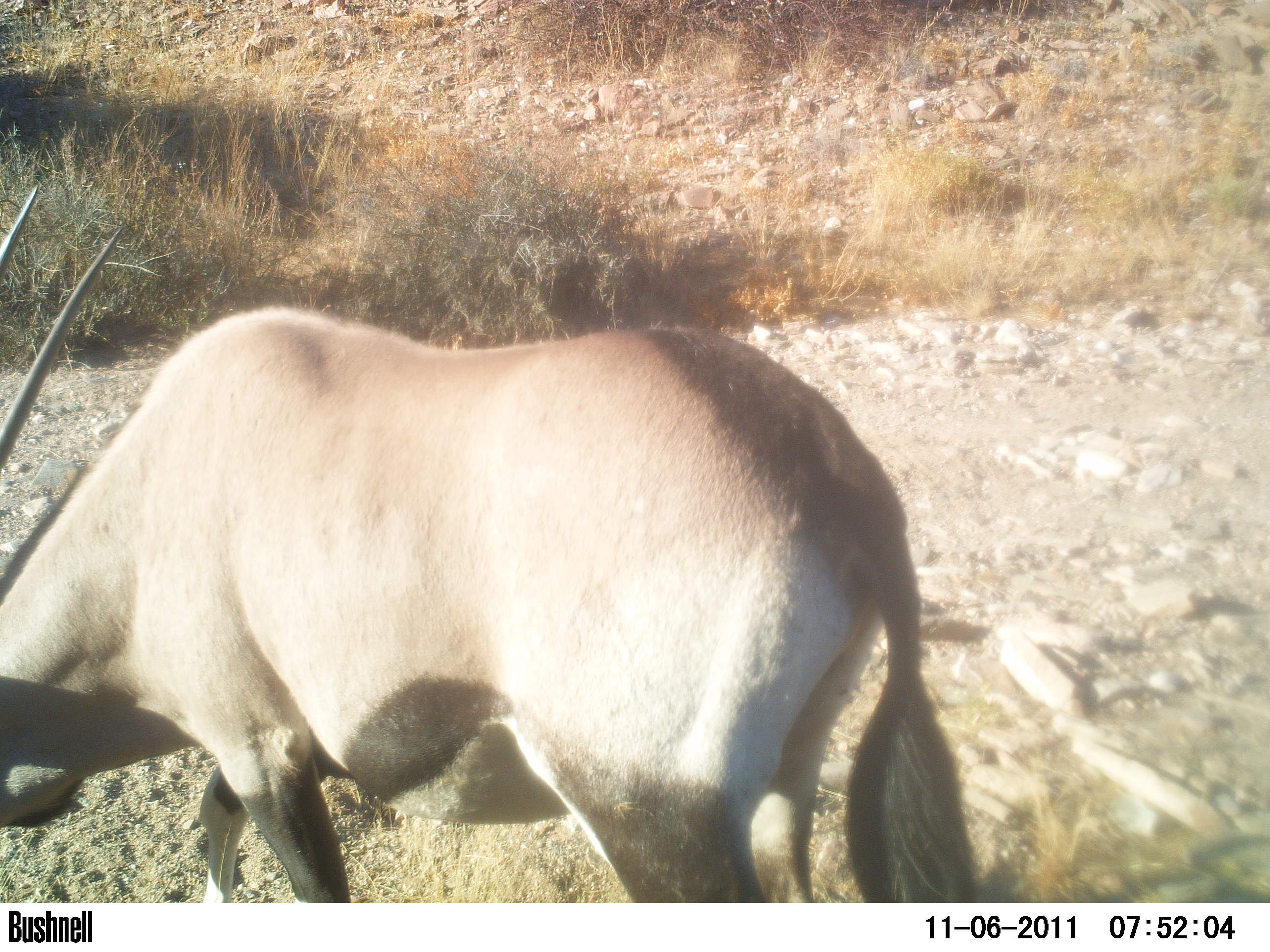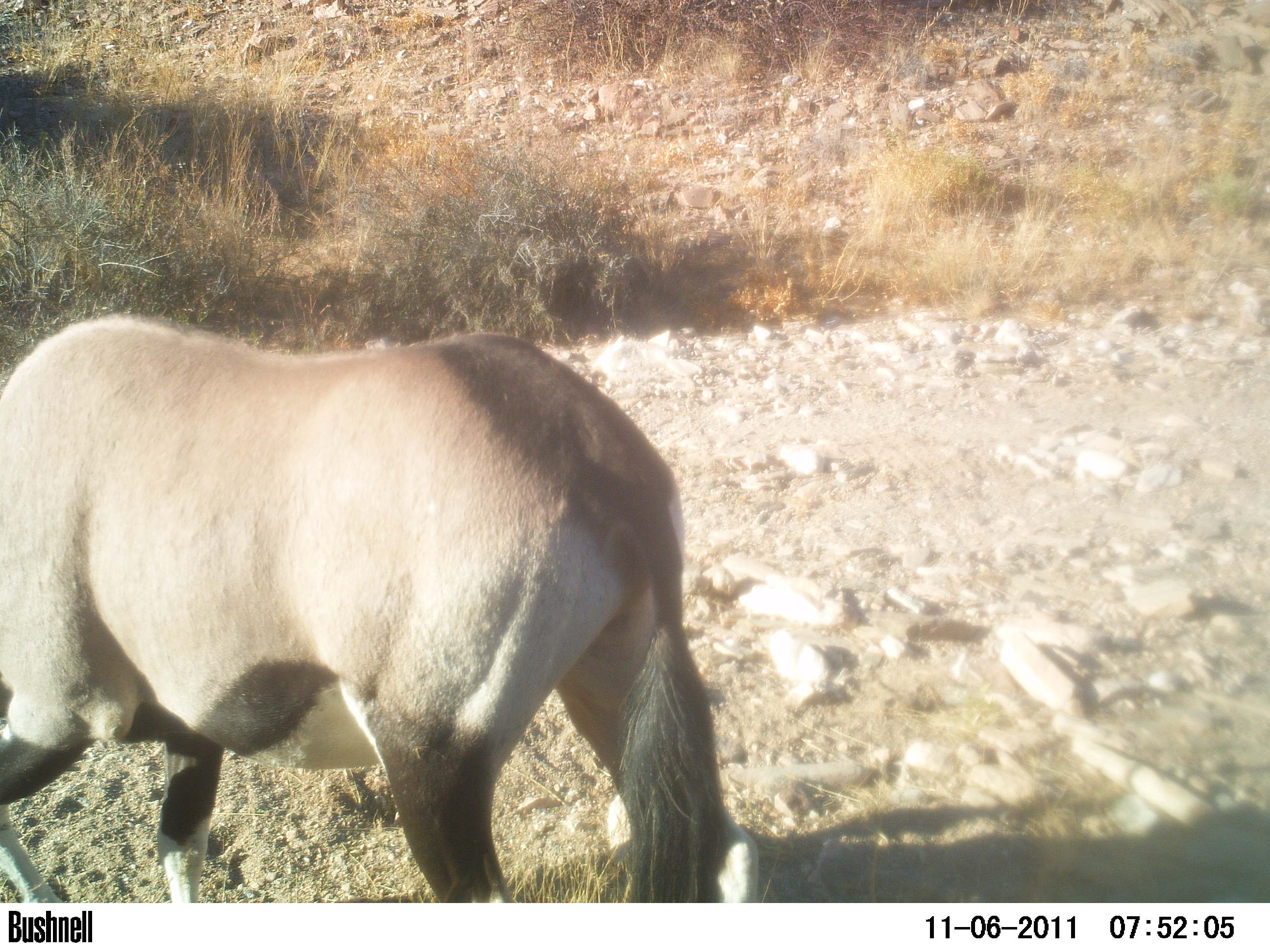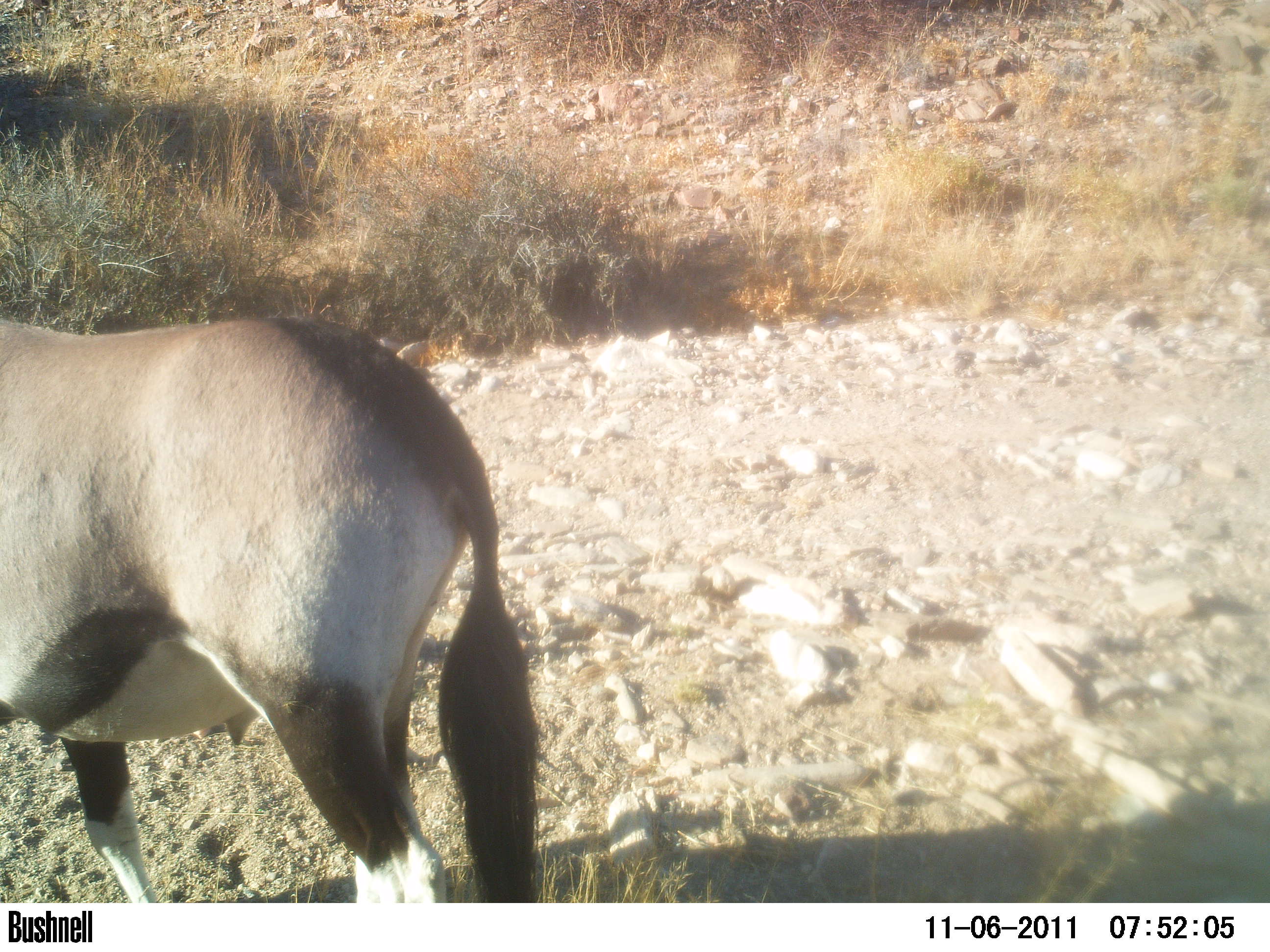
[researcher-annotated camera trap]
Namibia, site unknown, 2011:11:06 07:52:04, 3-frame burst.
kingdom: Animalia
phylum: Chordata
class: Mammalia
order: Artiodactyla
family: Bovidae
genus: Oryx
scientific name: Oryx gazella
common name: gemsbok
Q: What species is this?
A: Oryx gazella (gemsbok).